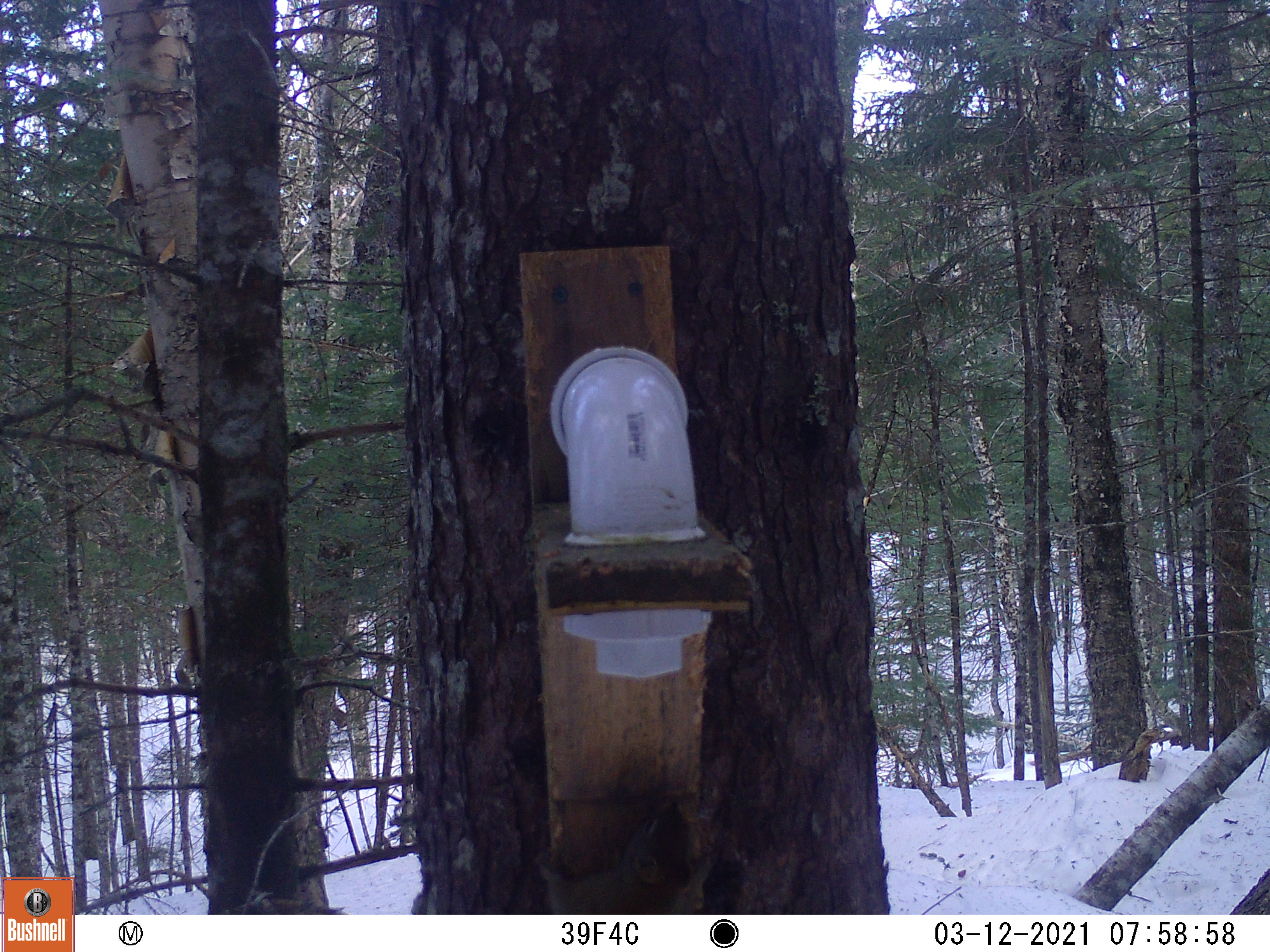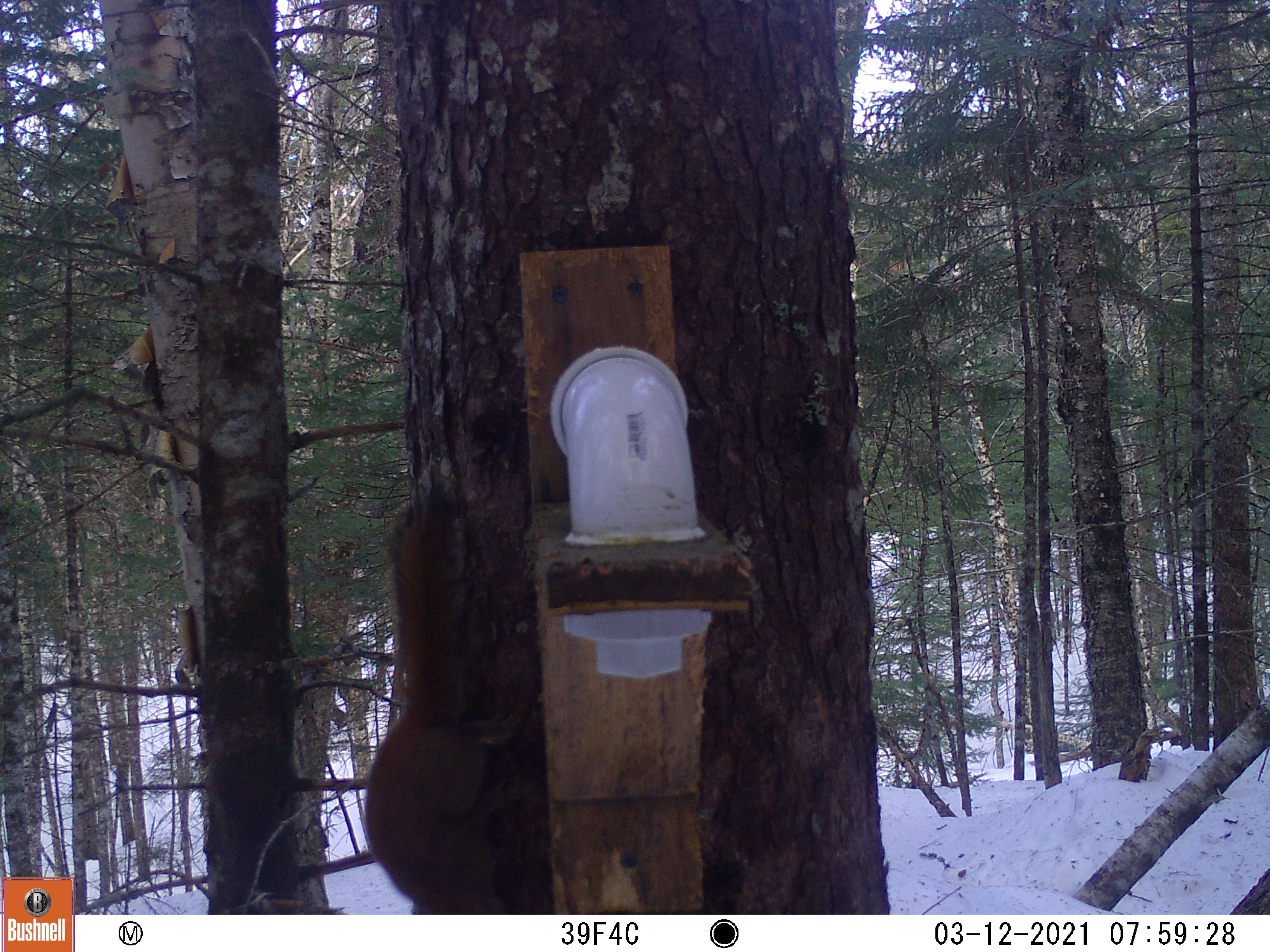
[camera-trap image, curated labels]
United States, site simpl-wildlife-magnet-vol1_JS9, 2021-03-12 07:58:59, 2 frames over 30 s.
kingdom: Animalia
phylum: Chordata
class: Mammalia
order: Rodentia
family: Sciuridae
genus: Tamiasciurus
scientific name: Tamiasciurus hudsonicus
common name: red squirrel